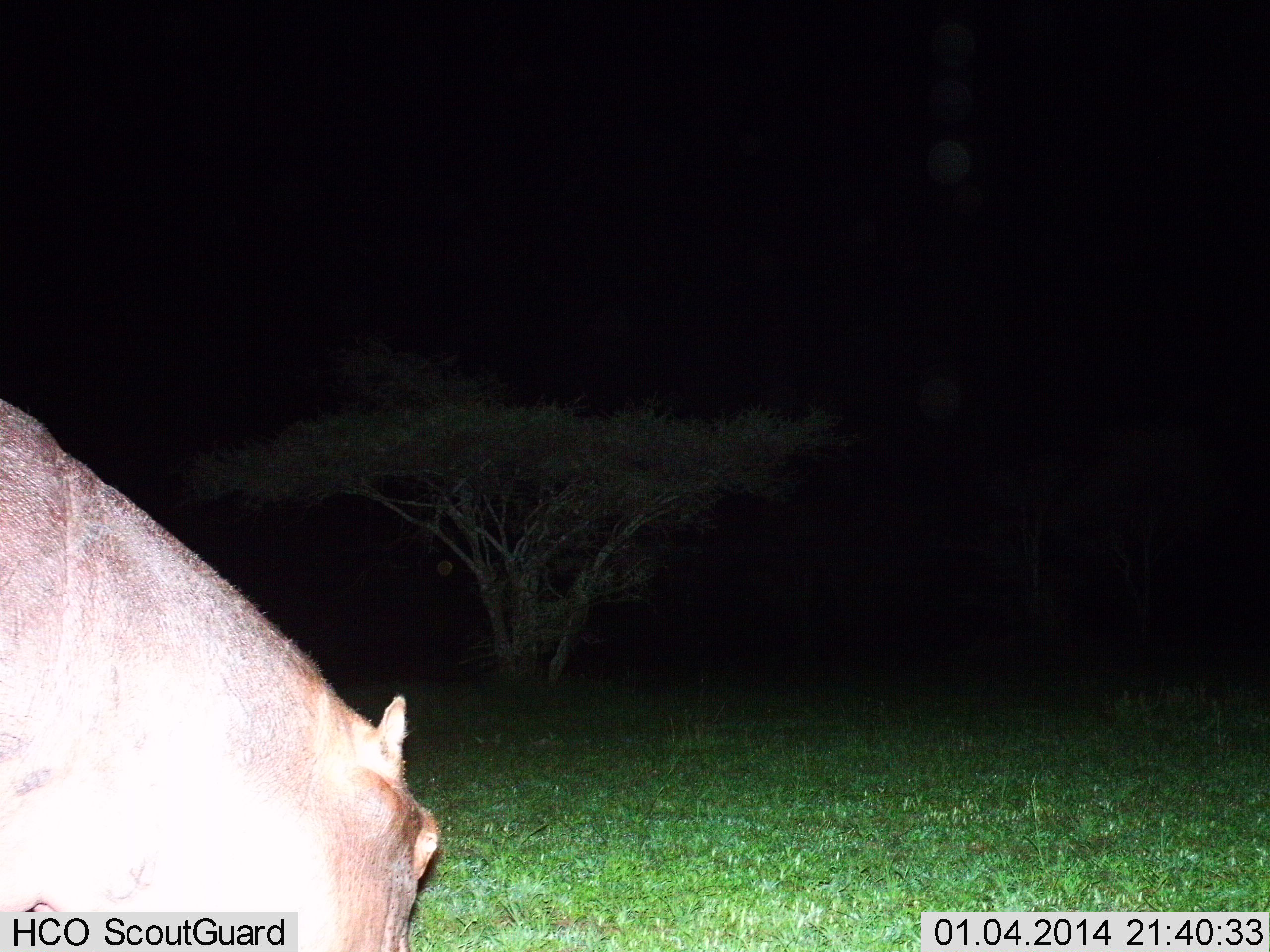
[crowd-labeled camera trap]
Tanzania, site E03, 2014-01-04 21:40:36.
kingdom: Animalia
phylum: Chordata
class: Mammalia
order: Artiodactyla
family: Hippopotamidae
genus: Hippopotamus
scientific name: Hippopotamus amphibius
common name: hippopotamus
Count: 1.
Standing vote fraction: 50%.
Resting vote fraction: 0%.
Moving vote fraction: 20%.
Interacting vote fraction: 0%.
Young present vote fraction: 0%.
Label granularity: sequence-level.